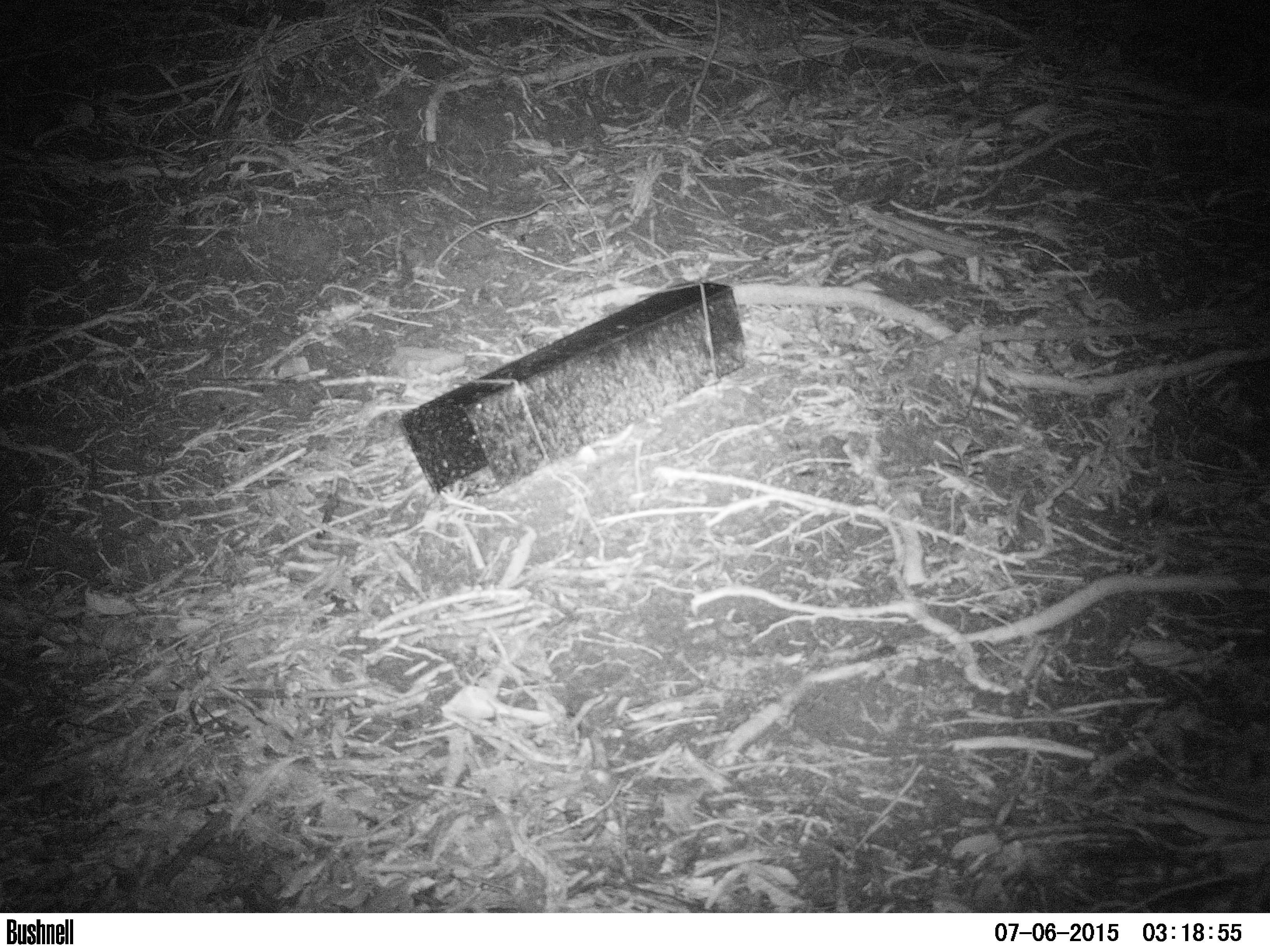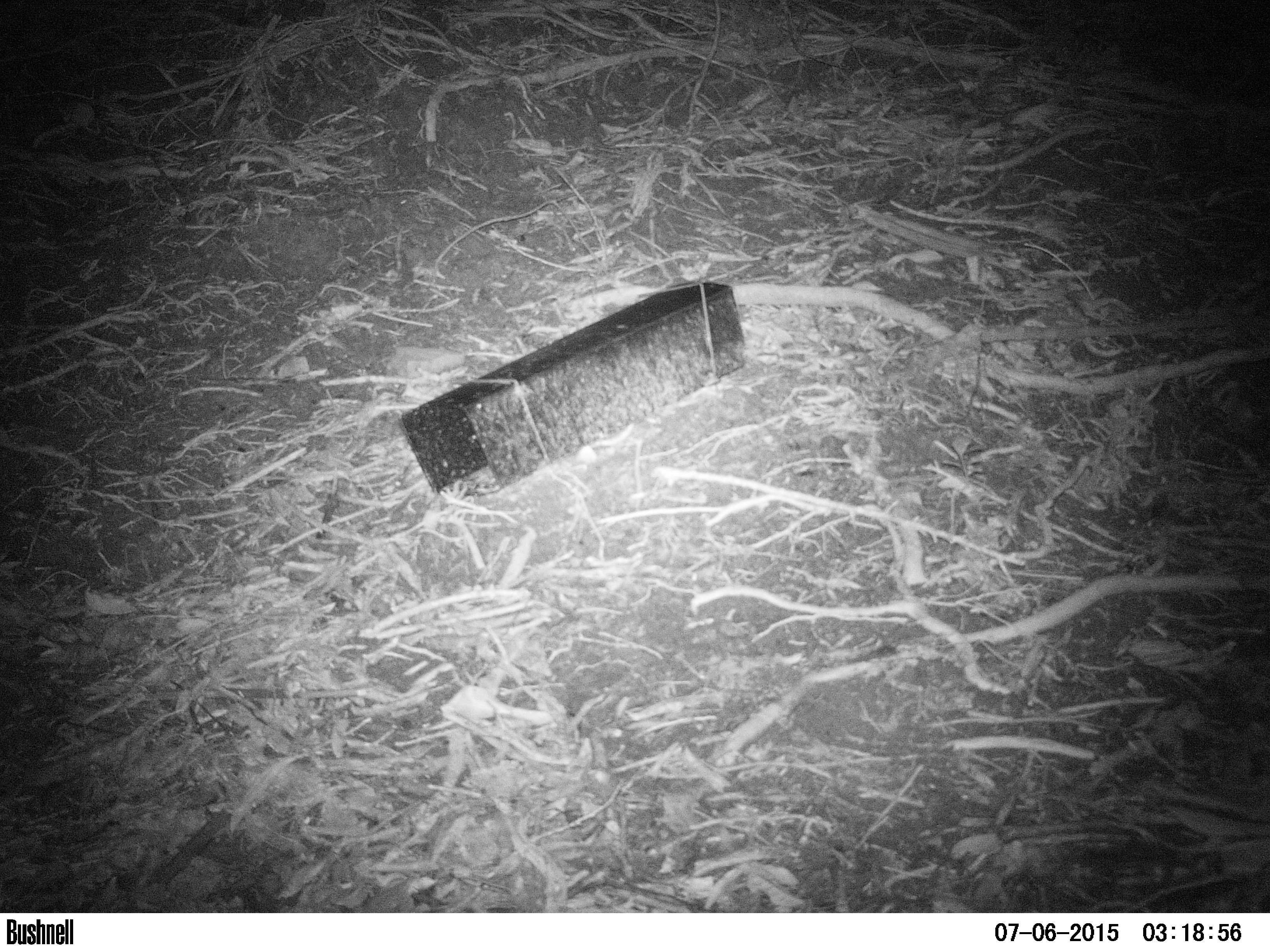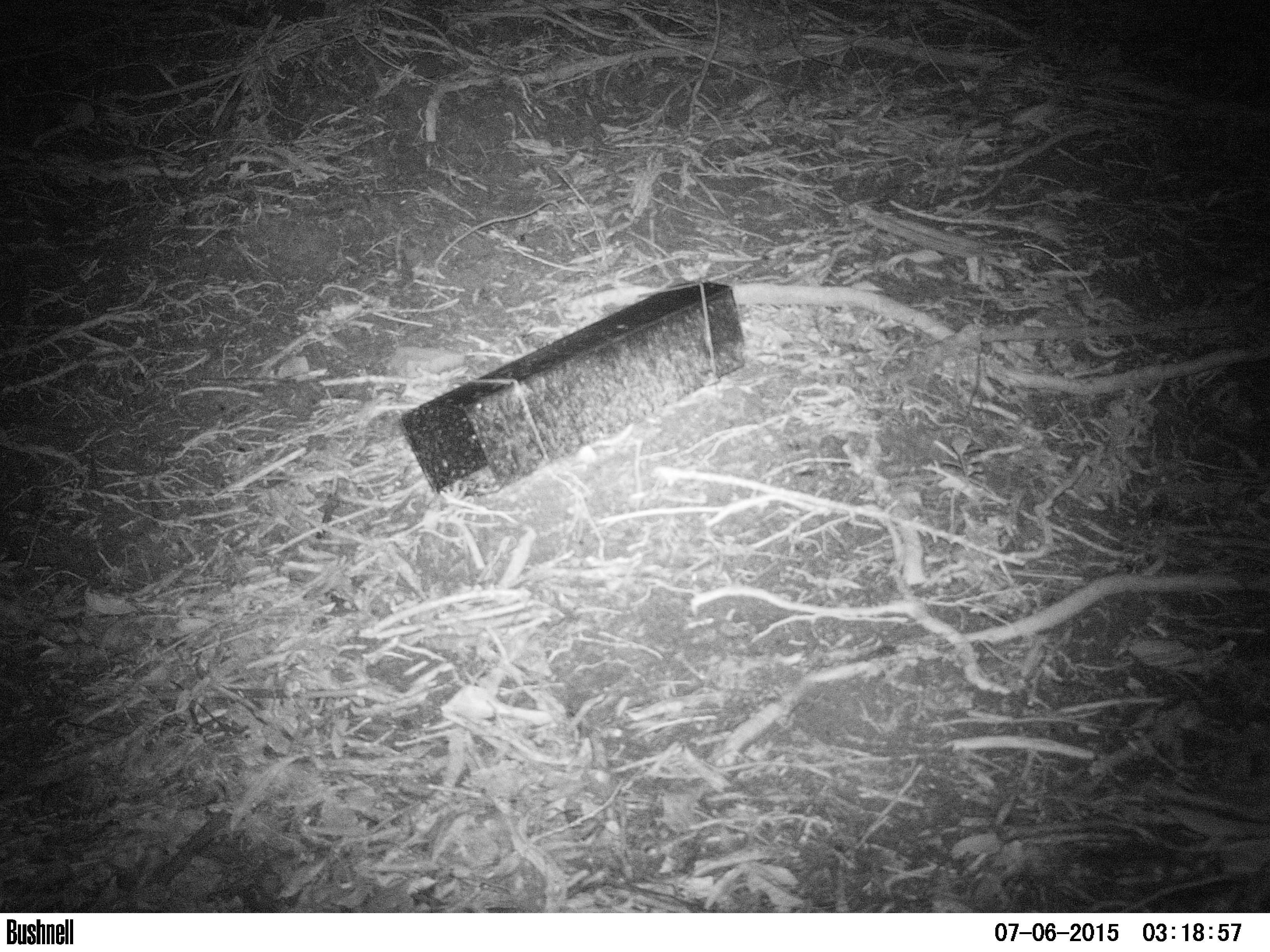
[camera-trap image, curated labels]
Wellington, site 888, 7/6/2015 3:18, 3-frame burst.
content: no animal present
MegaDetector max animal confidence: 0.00